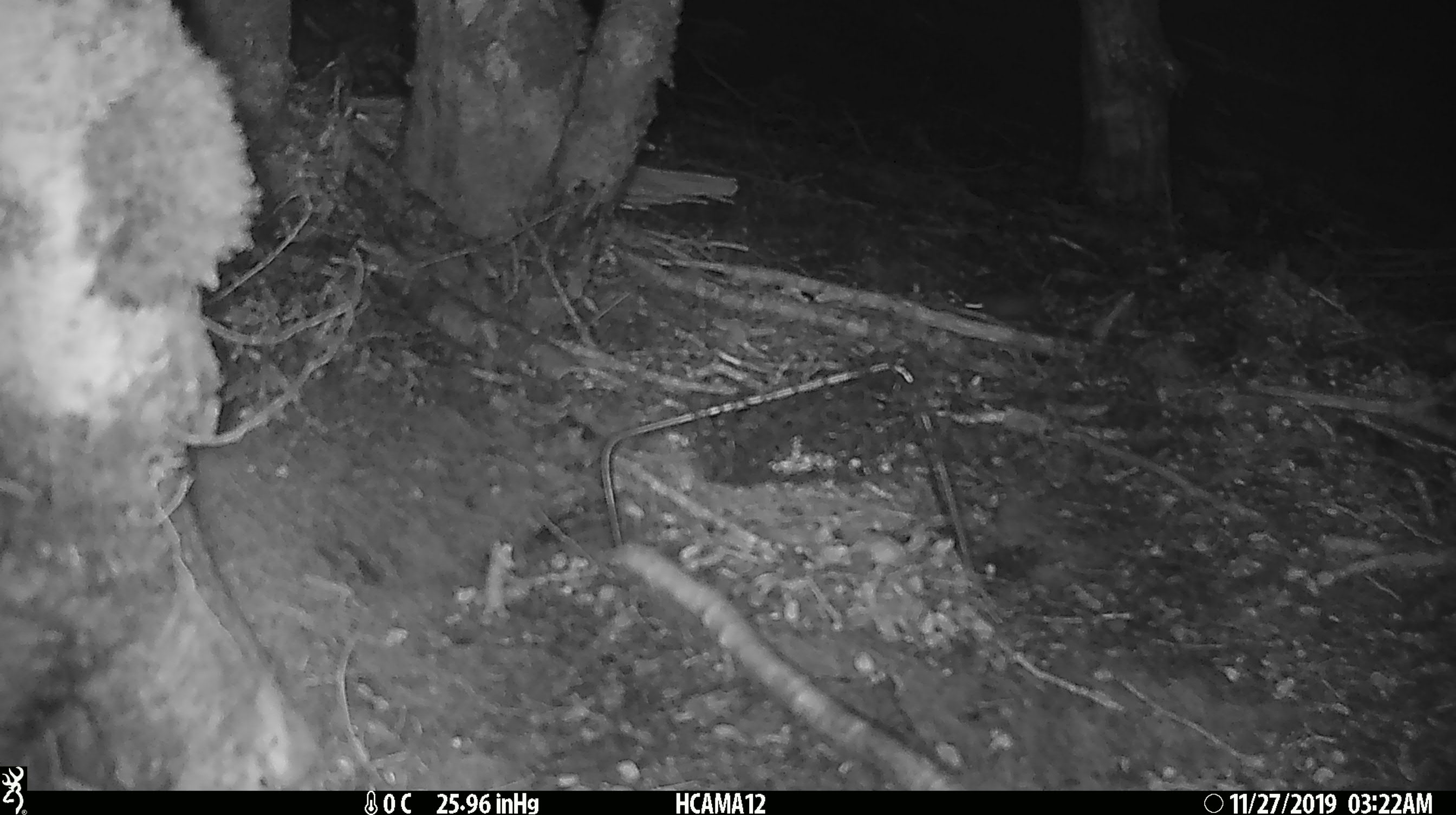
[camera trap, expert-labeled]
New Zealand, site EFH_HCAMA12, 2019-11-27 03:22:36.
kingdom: Animalia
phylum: Chordata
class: Mammalia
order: Rodentia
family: Muridae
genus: Mus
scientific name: Mus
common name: mouse